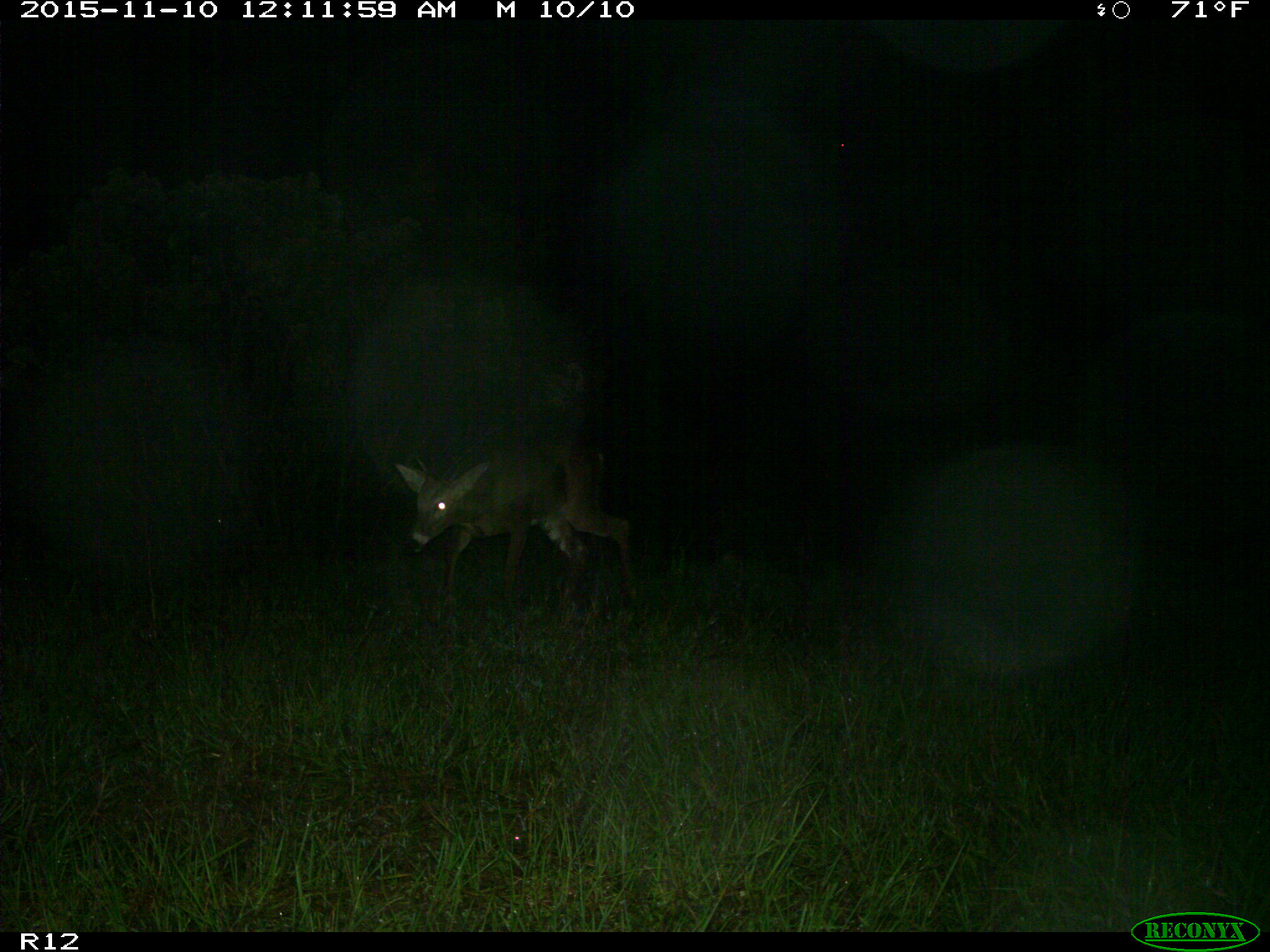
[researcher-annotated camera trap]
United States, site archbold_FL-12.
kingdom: Animalia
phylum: Chordata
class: Mammalia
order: Artiodactyla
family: Cervidae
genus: Odocoileus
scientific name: Odocoileus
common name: deer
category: unidentified deer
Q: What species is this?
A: Unidentified deer (deer) (Odocoileus).